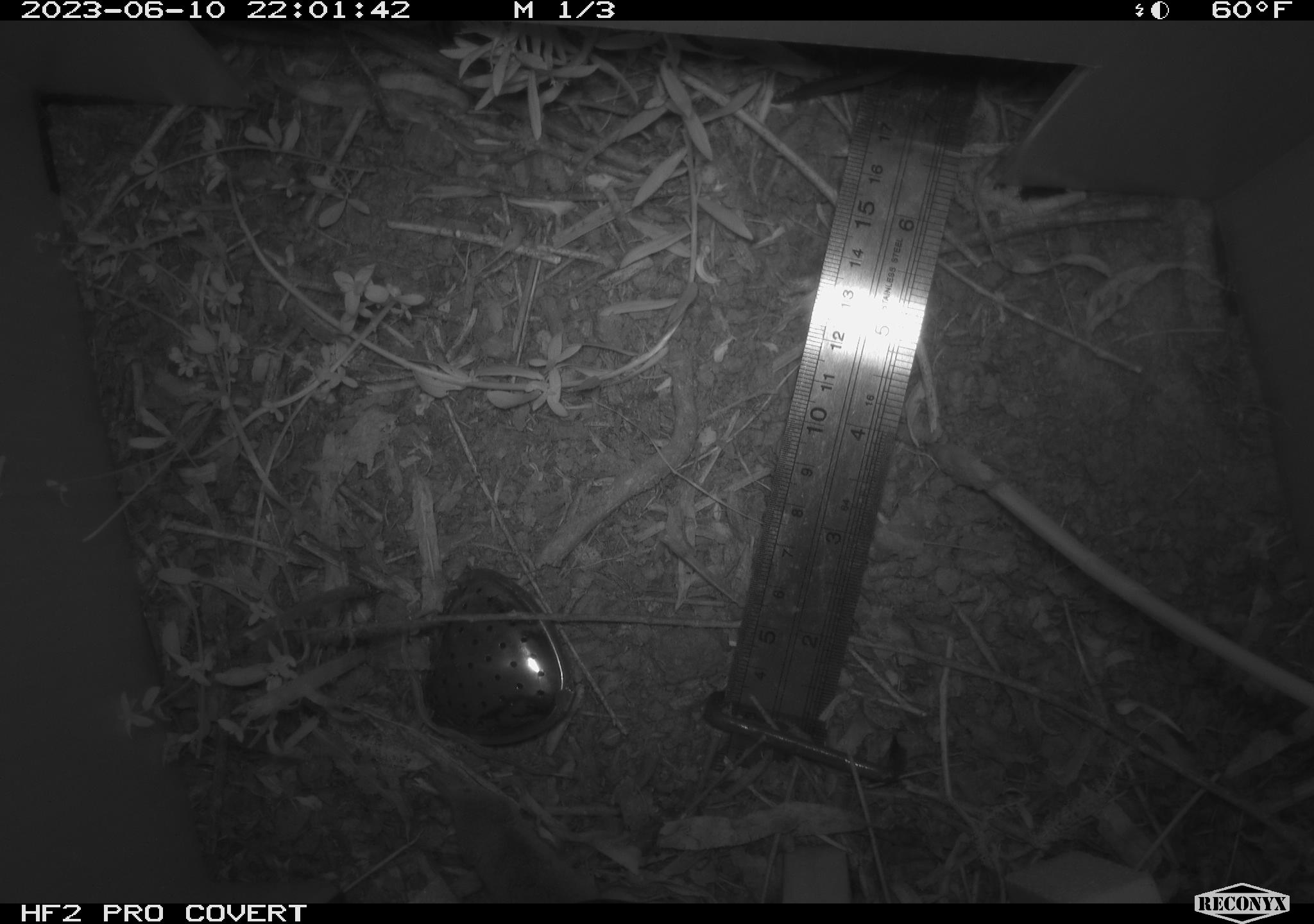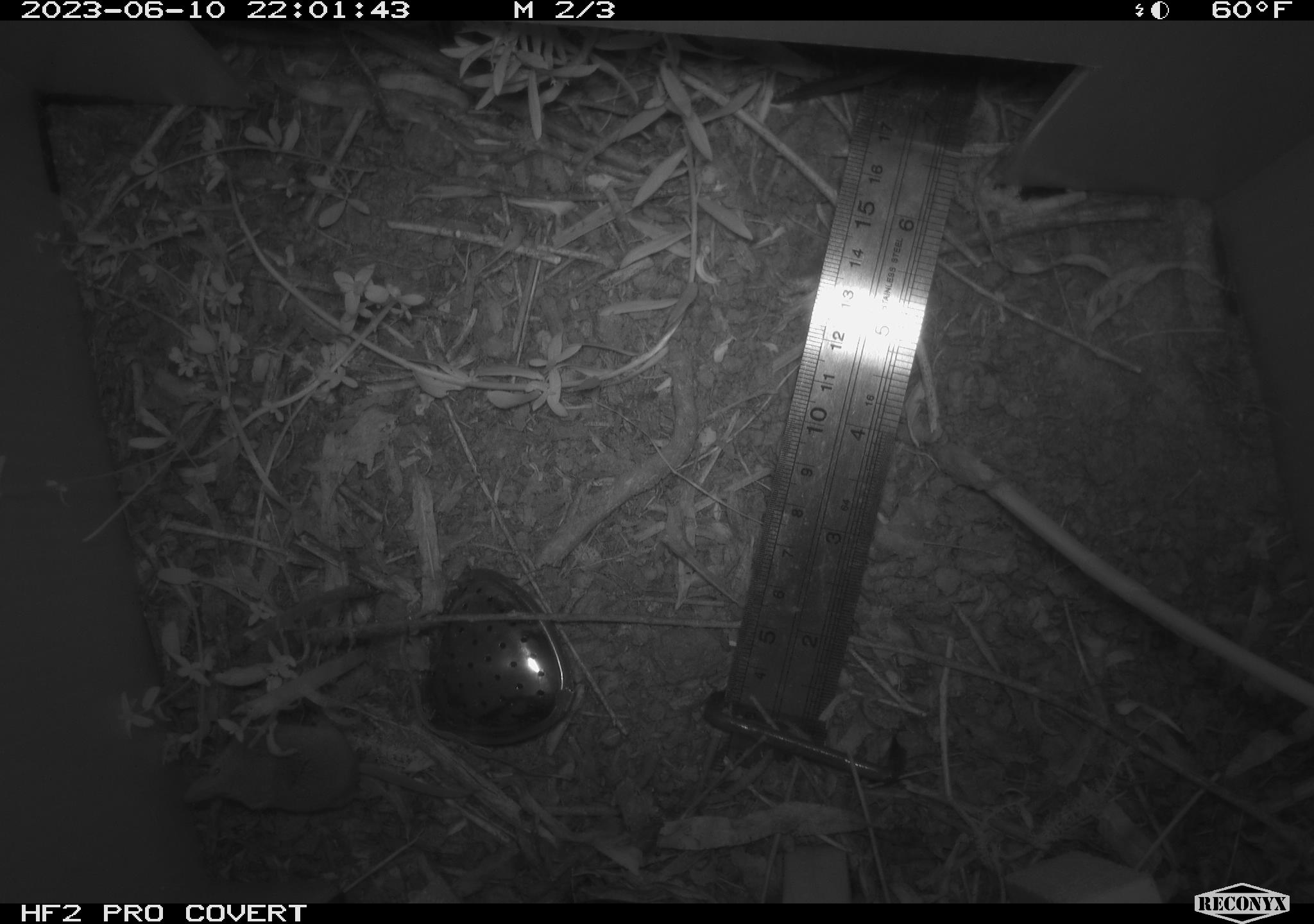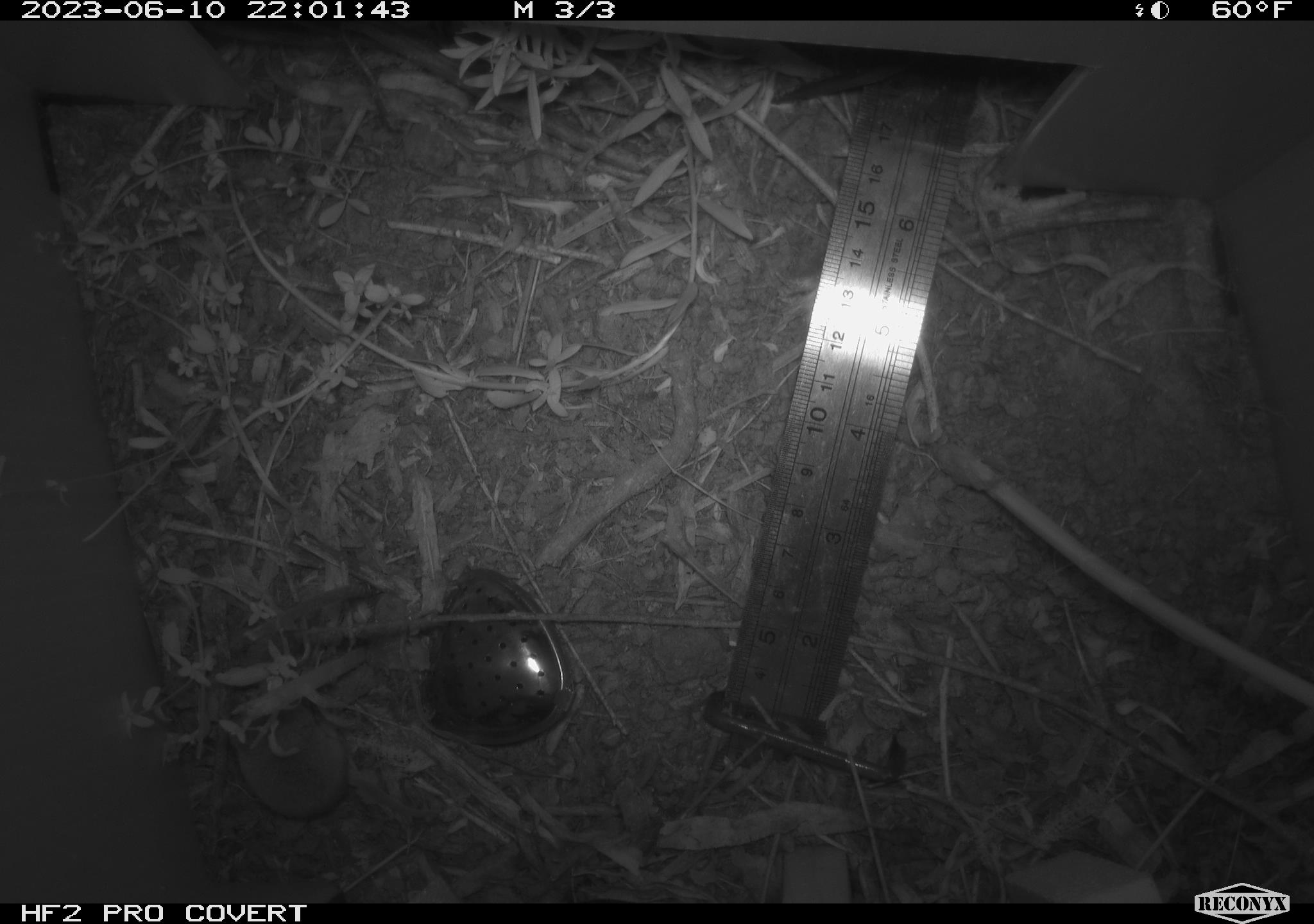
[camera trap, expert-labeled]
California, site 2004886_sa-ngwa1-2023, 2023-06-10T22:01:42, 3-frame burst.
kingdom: Animalia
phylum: Chordata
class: Mammalia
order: Eulipotyphla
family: Soricidae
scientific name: Soricidae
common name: shrews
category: soricidae family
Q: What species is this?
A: Soricidae family (shrews) (Soricidae).